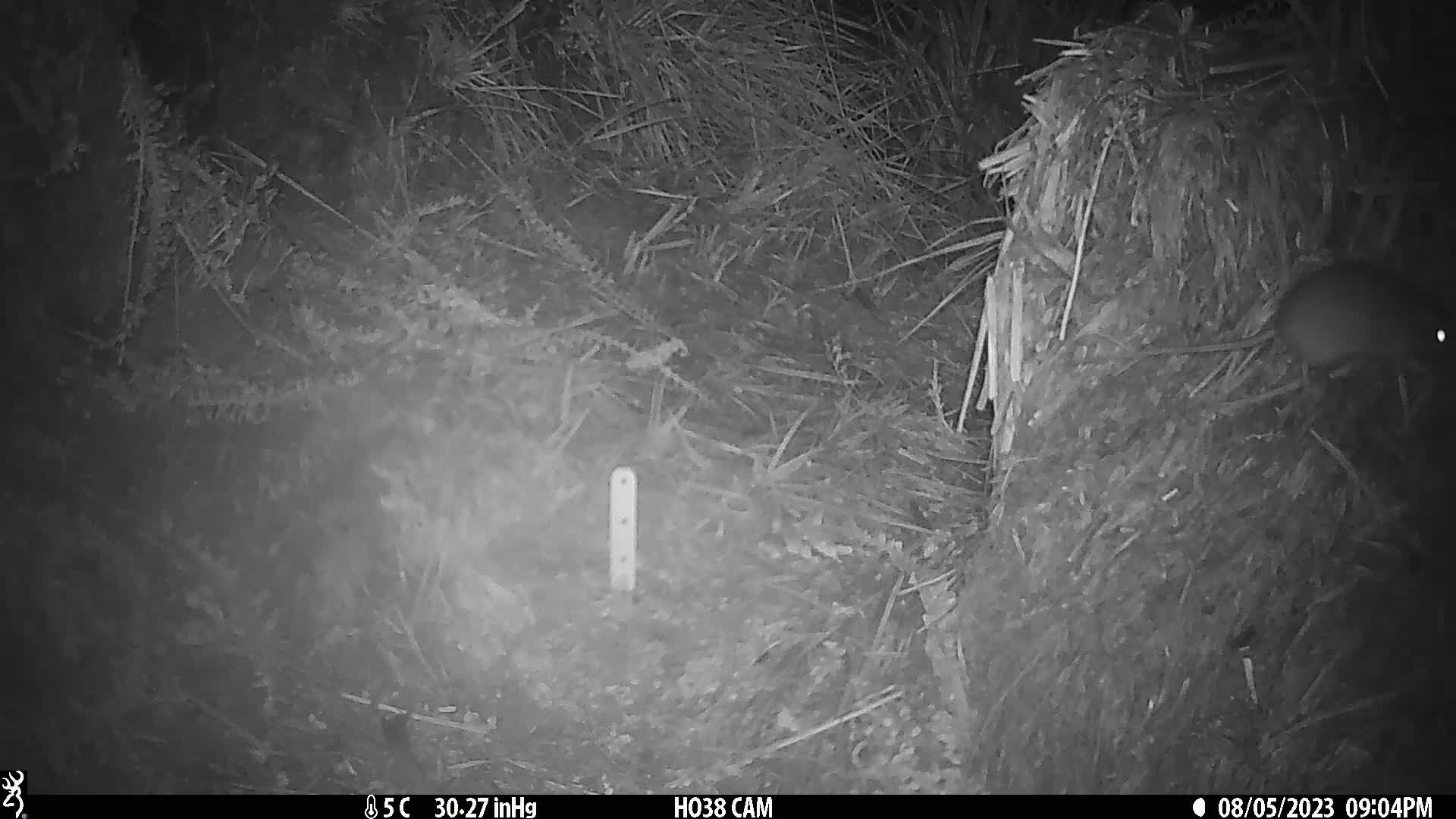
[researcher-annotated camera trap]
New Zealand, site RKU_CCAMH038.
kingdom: Animalia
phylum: Chordata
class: Mammalia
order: Rodentia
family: Muridae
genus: Rattus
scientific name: Rattus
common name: rat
Rat (Rattus).